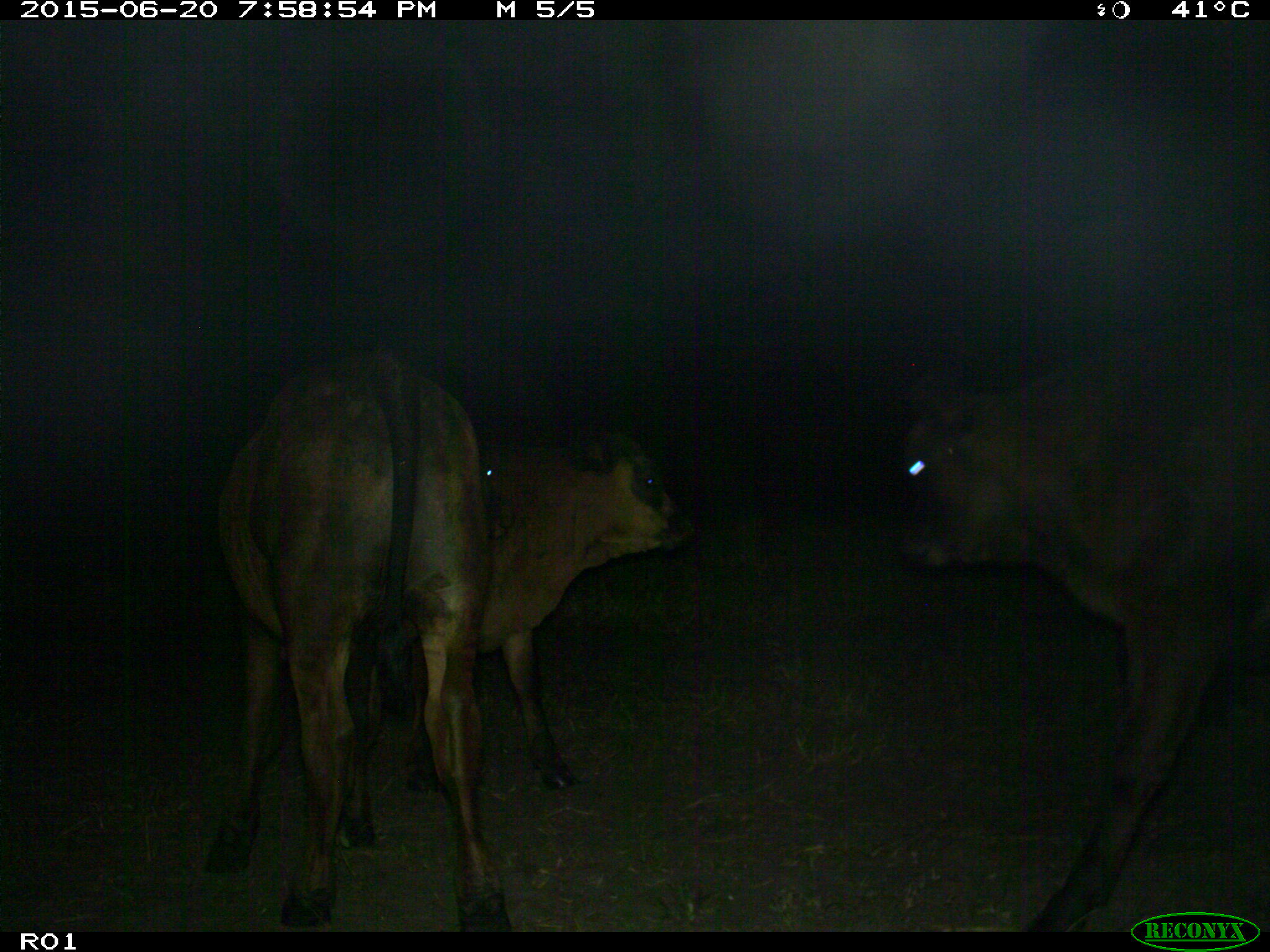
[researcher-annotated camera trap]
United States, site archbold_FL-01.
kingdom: Animalia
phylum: Chordata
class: Mammalia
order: Artiodactyla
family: Bovidae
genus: Bos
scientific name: Bos taurus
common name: domestic cow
Bos taurus (domestic cow).